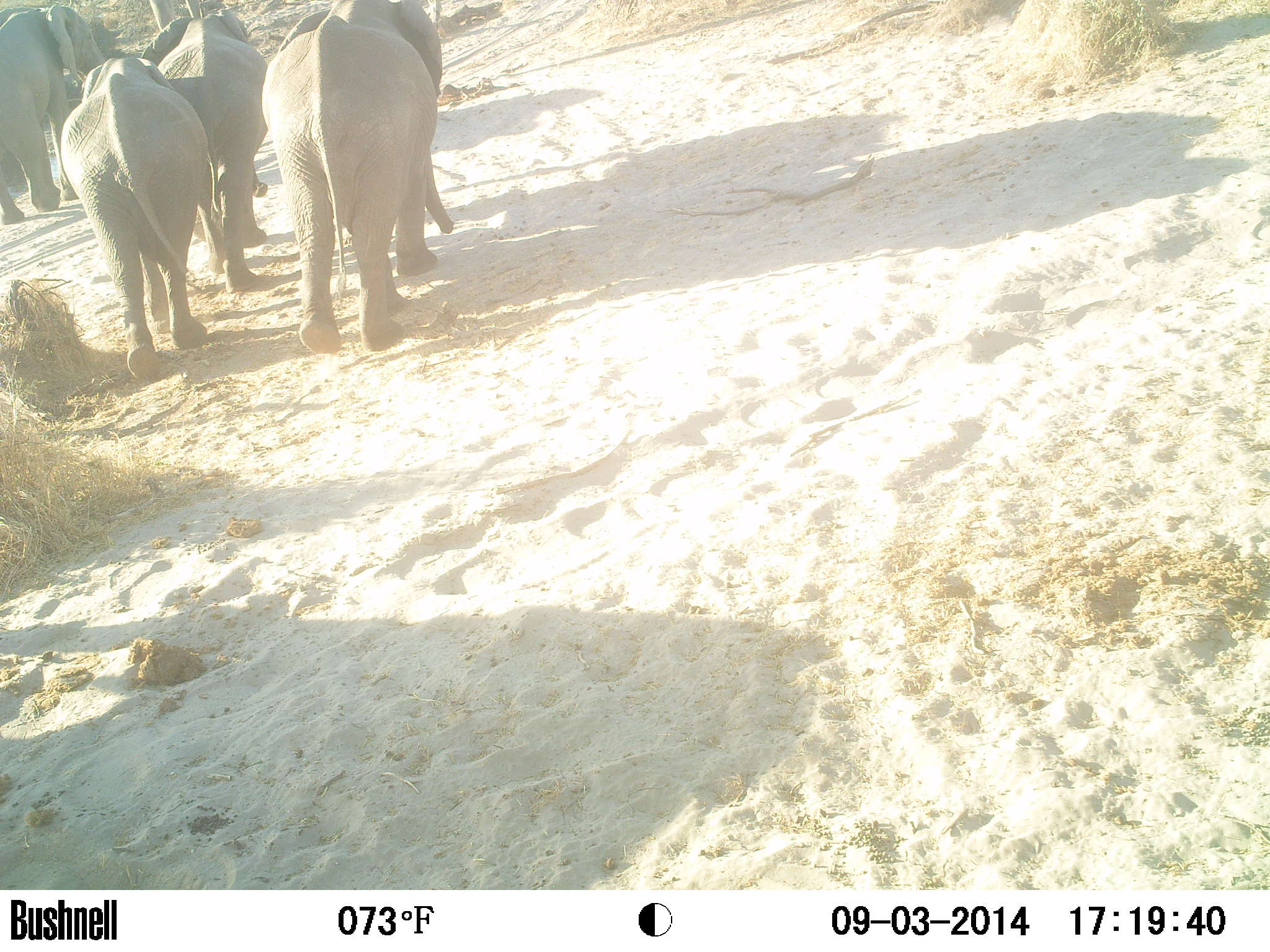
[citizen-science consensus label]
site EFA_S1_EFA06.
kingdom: Animalia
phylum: Chordata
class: Mammalia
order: Proboscidea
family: Elephantidae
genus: Loxodonta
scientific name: Loxodonta africana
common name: african bush elephant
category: elephant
Elephant (african bush elephant) (Loxodonta africana), count 4. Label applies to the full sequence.